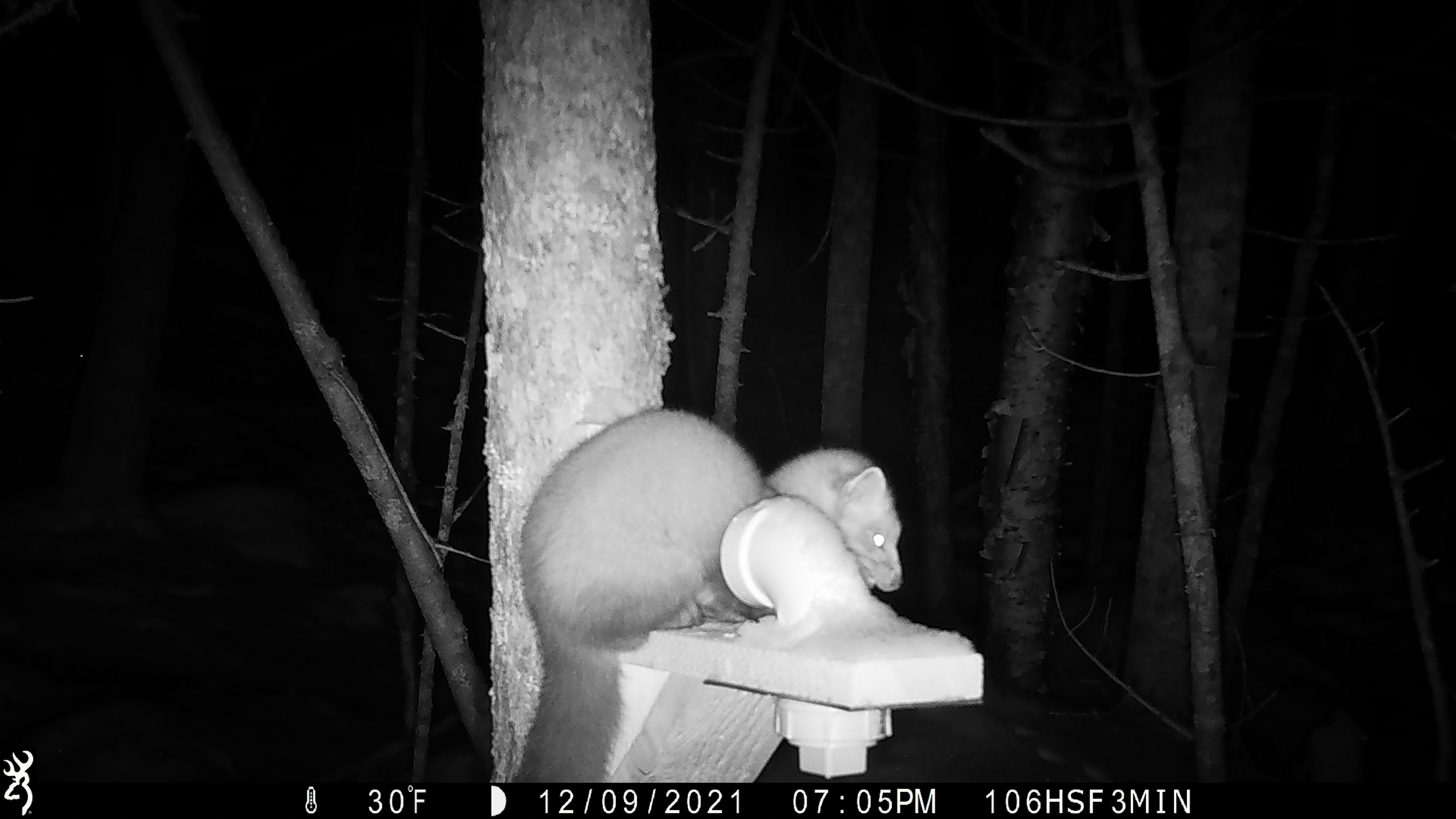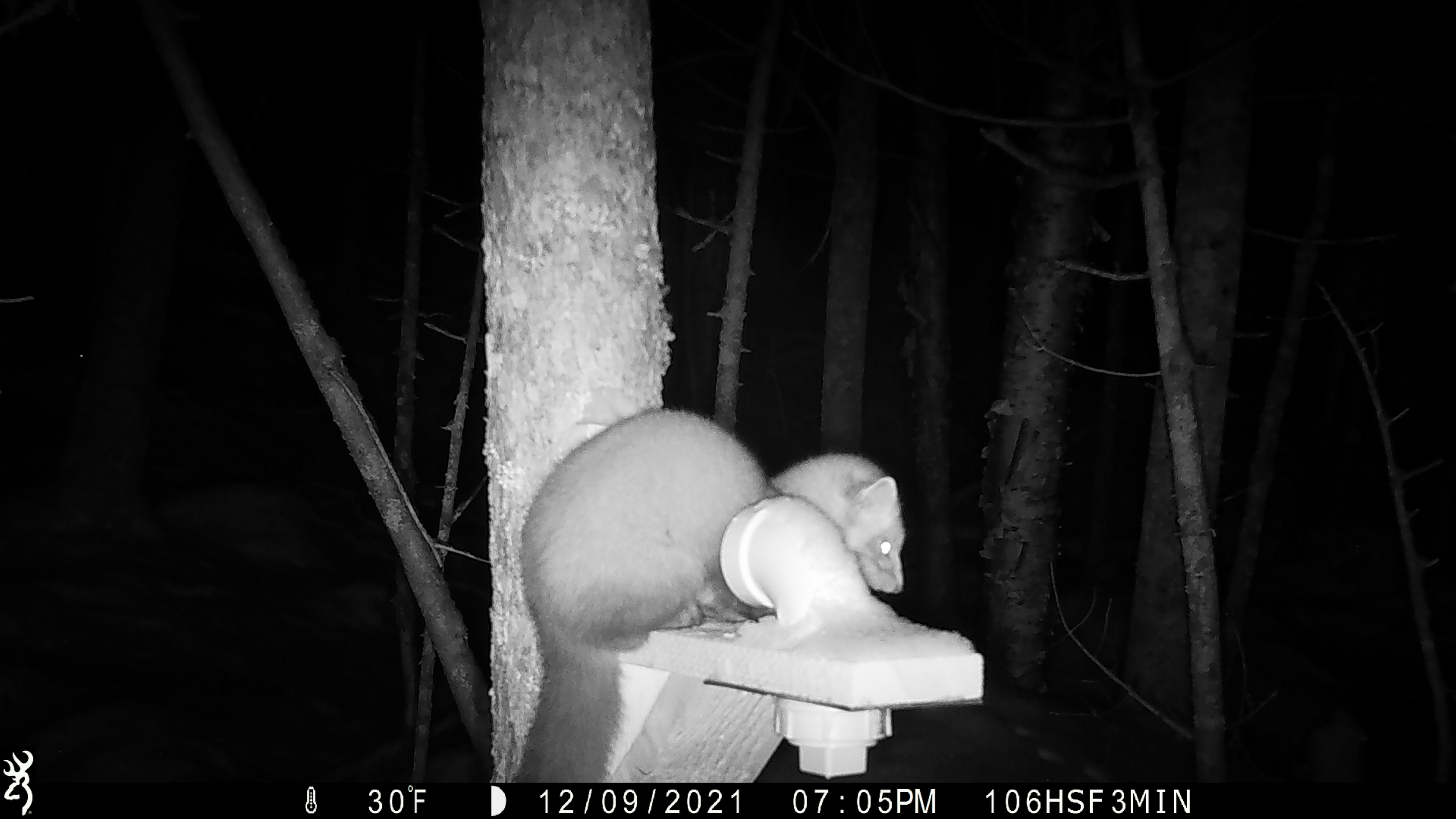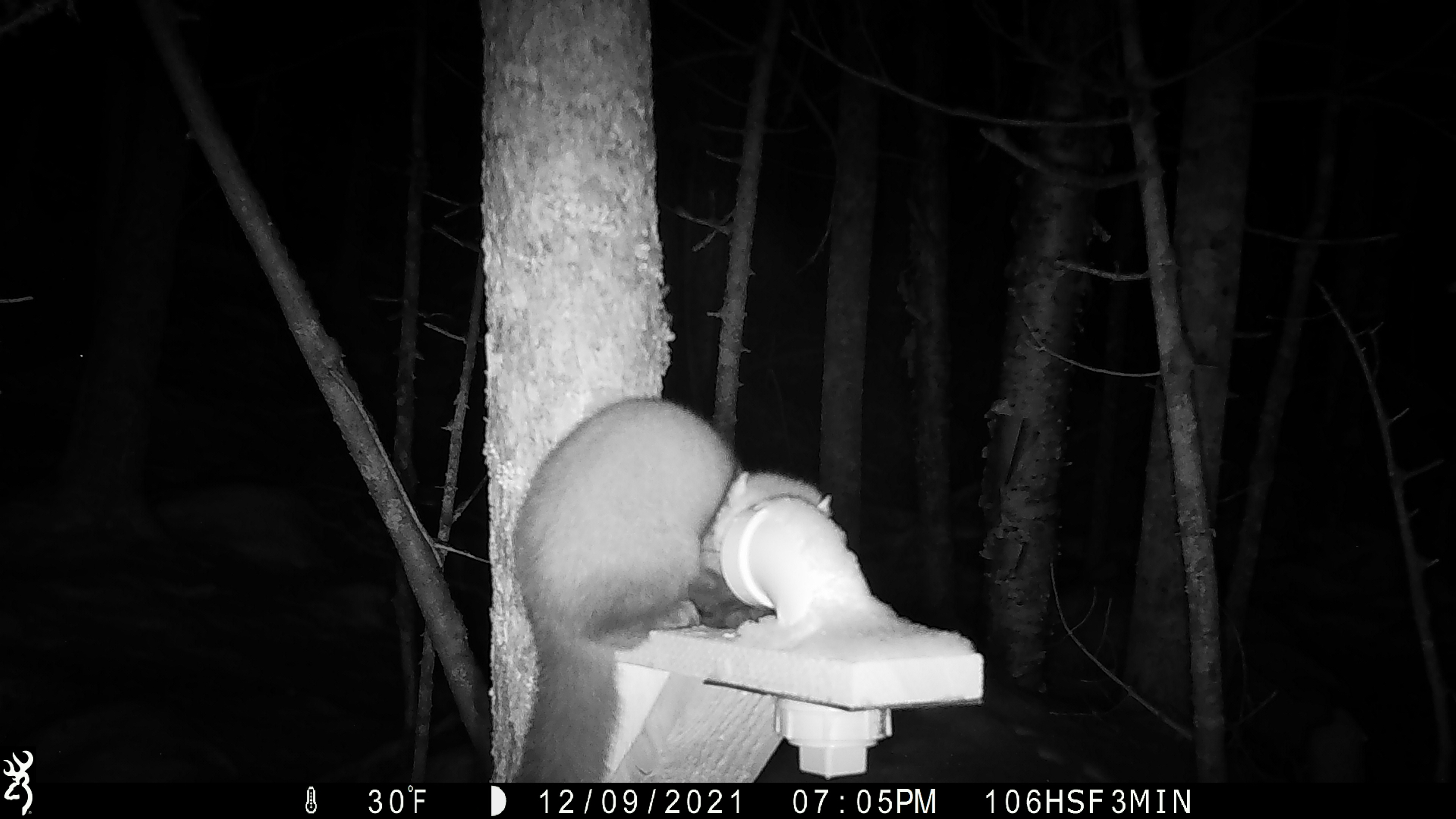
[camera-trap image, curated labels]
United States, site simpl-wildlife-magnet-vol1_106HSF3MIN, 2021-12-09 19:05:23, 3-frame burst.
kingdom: Animalia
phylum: Chordata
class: Mammalia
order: Carnivora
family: Mustelidae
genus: Martes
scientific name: Martes americana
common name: american marten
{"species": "american marten (Martes americana)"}